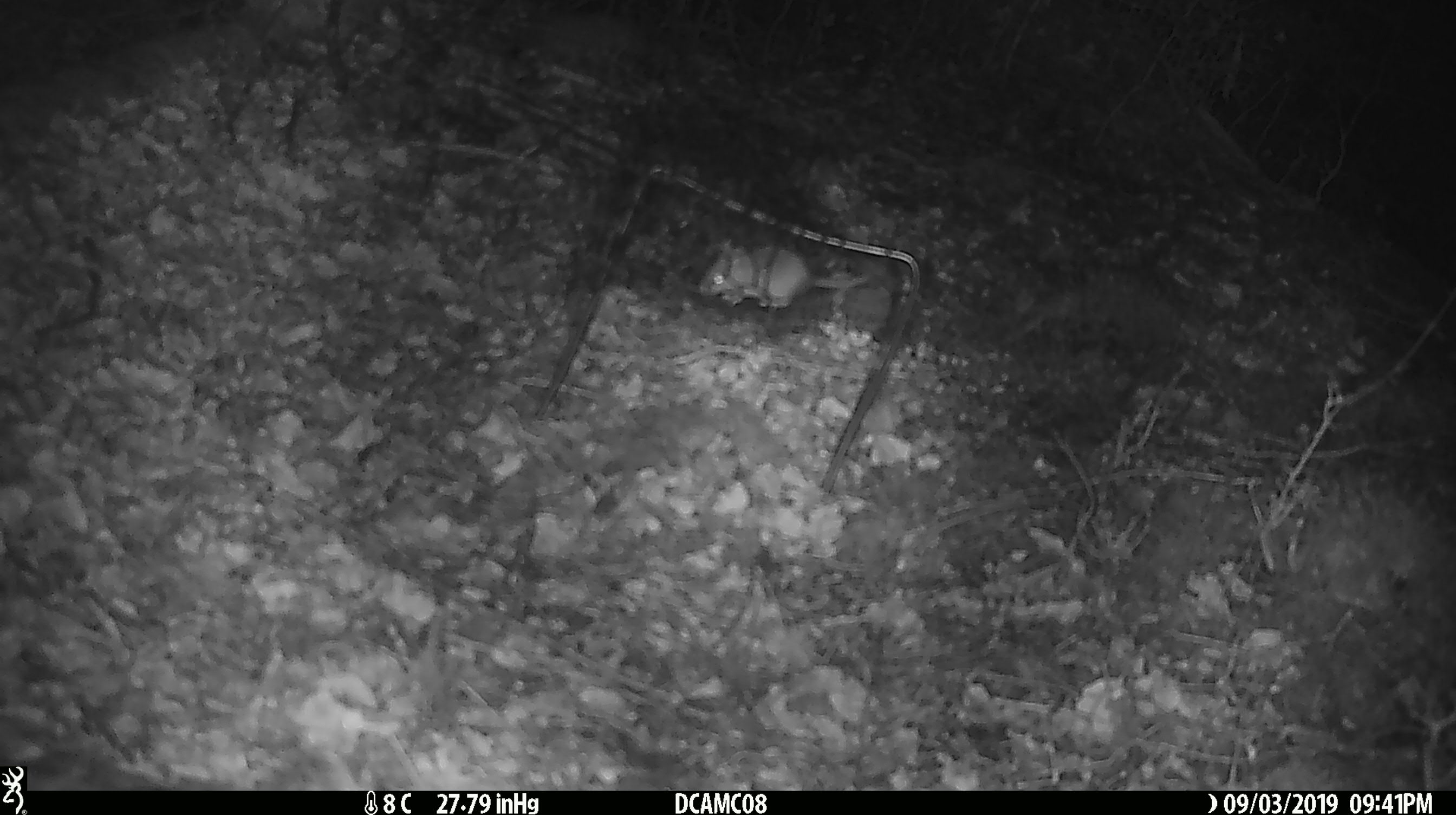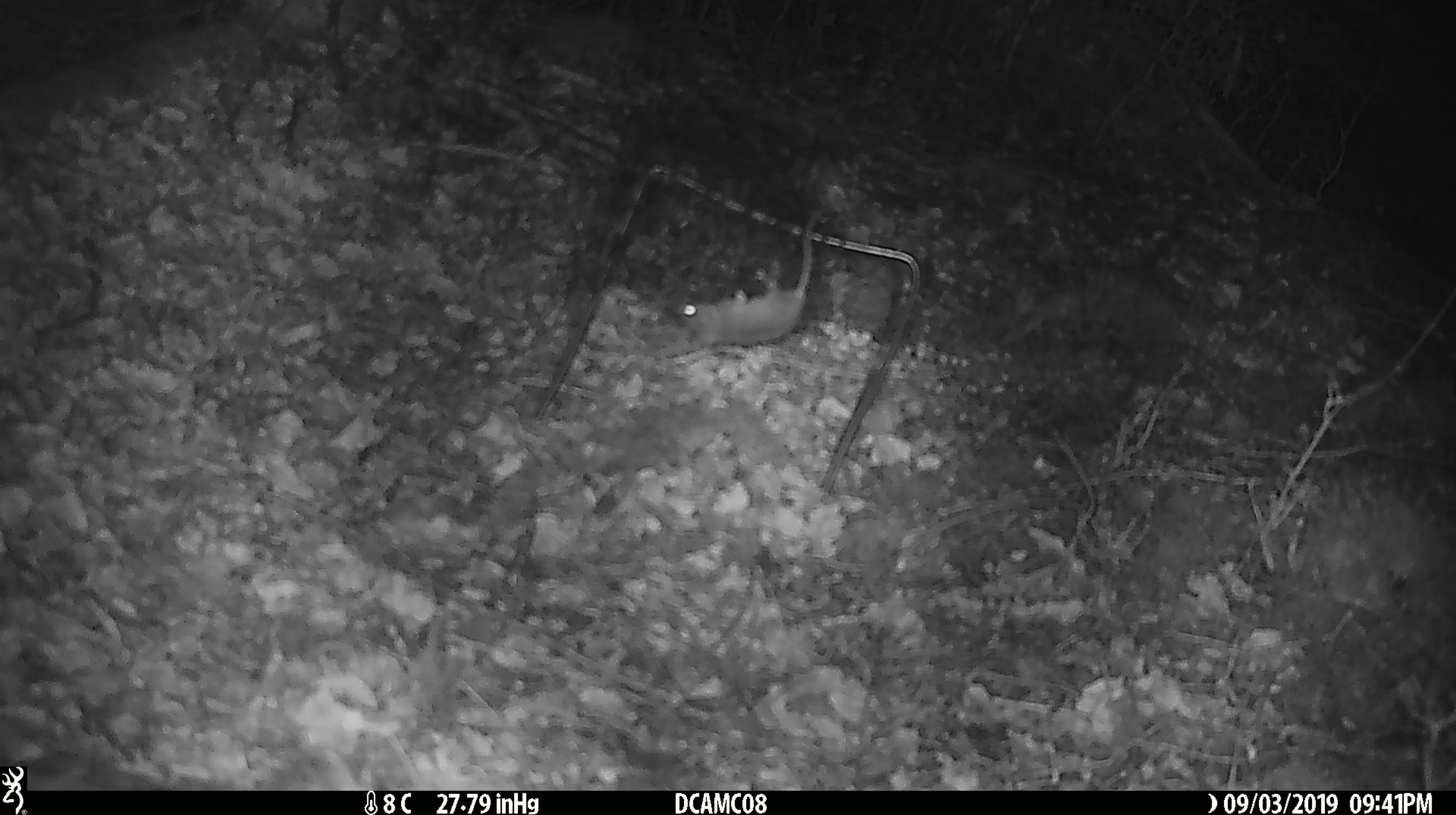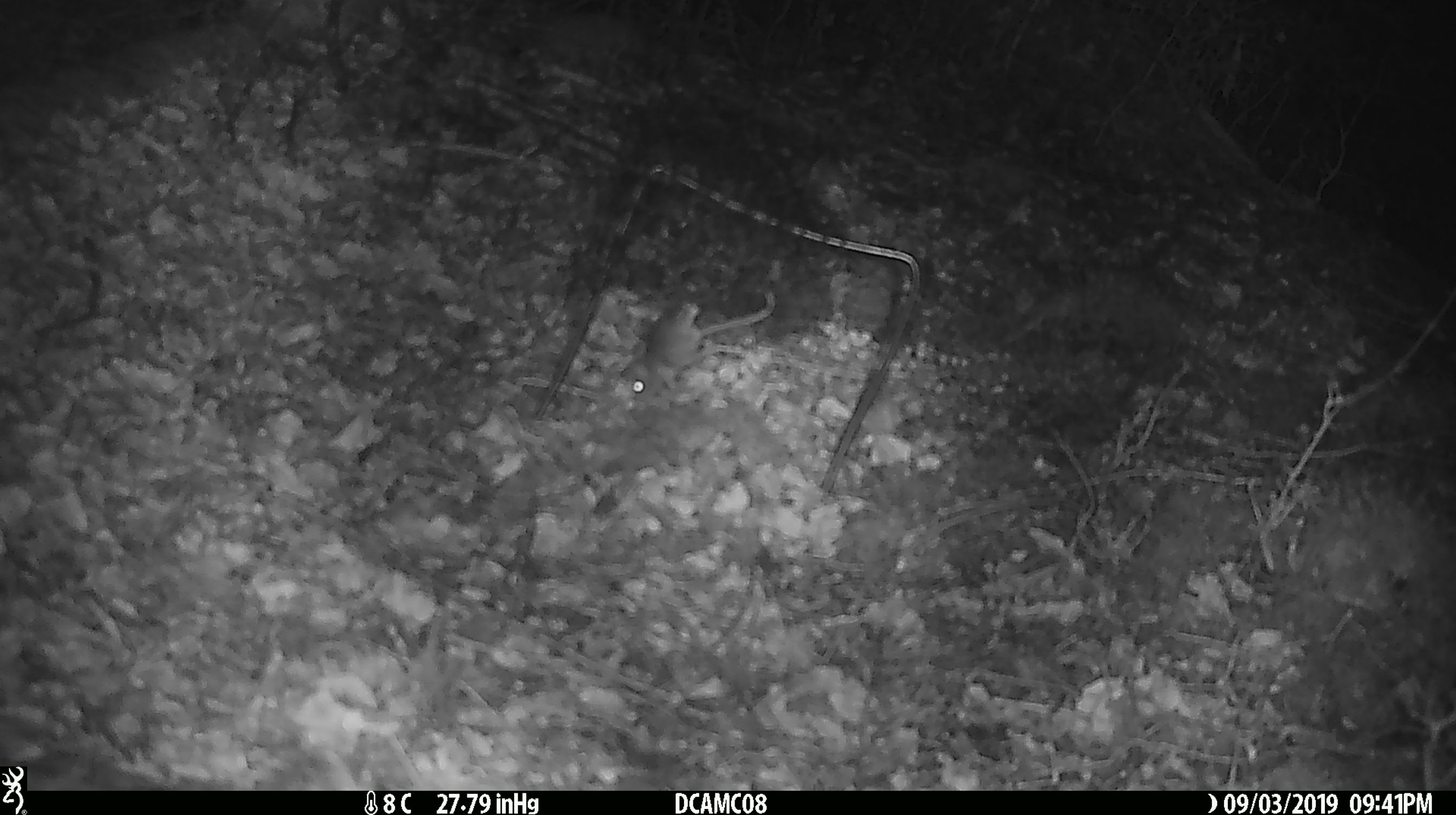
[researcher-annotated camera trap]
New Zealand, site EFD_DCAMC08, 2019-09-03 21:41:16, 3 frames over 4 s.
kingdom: Animalia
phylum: Chordata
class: Mammalia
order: Rodentia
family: Muridae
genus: Mus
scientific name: Mus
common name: mouse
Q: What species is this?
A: Mouse (Mus).